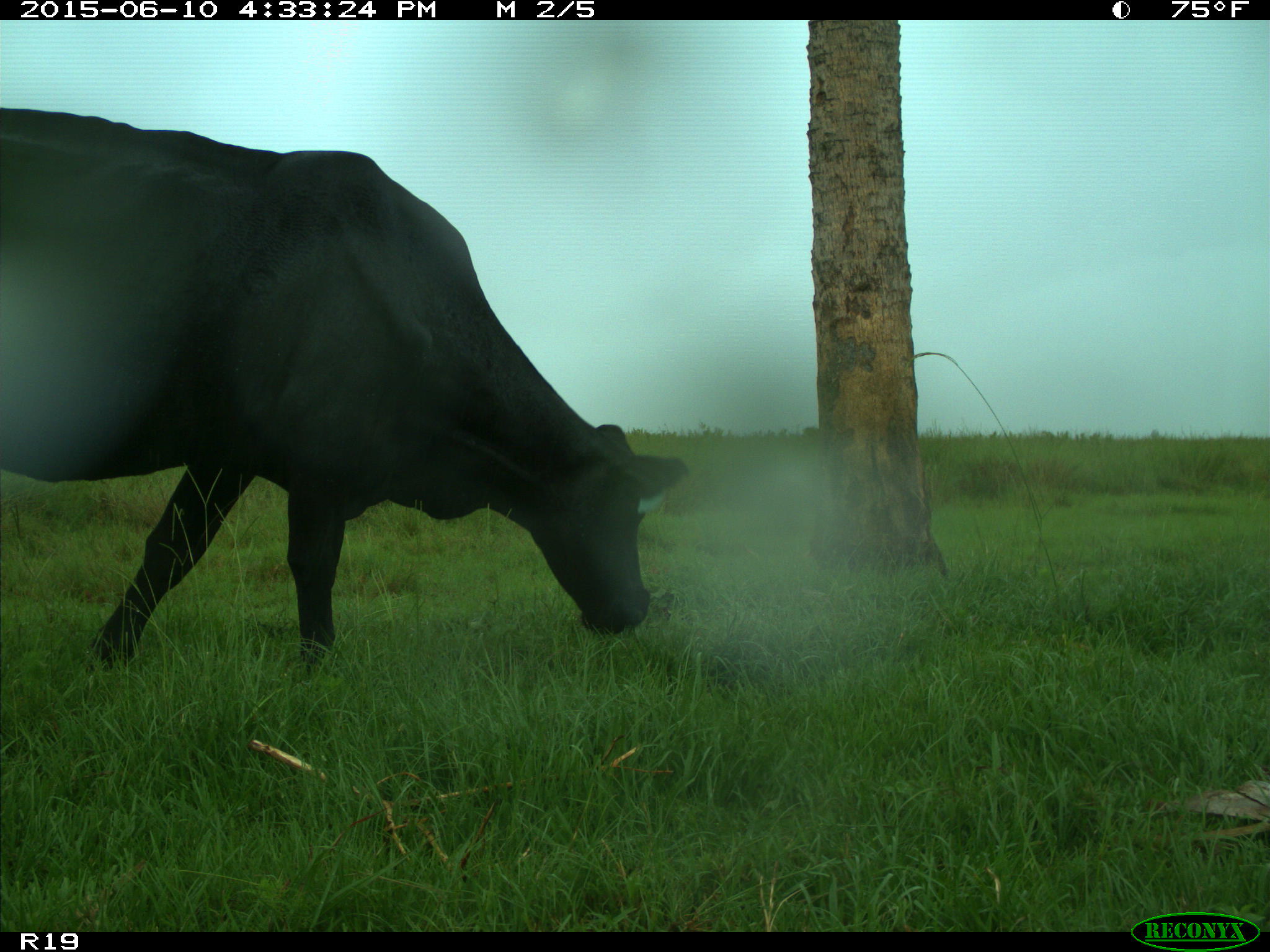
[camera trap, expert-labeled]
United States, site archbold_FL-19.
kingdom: Animalia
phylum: Chordata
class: Mammalia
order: Artiodactyla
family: Bovidae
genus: Bos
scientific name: Bos taurus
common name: domestic cow